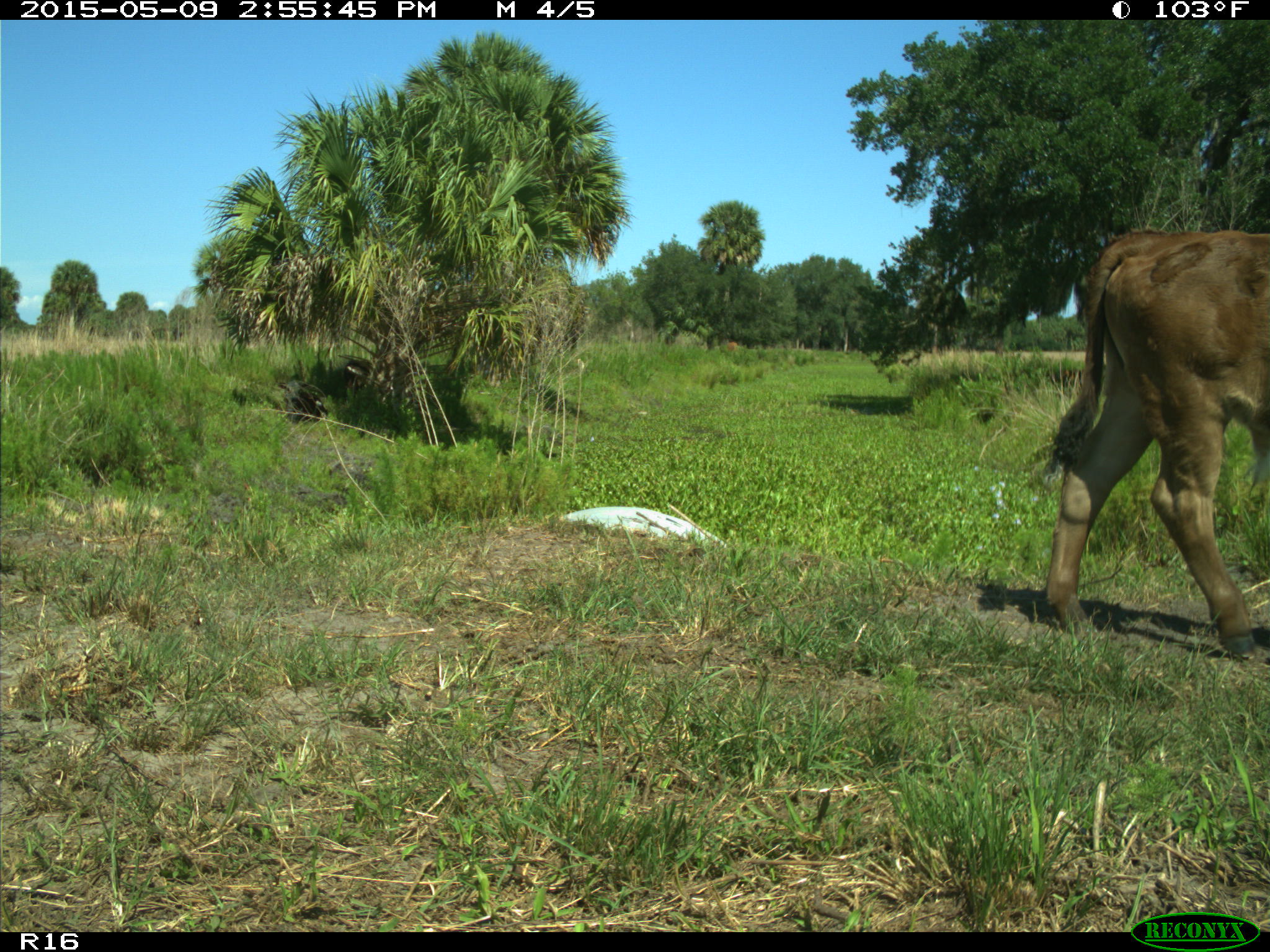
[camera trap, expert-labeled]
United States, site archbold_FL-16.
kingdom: Animalia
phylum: Chordata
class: Mammalia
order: Artiodactyla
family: Bovidae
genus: Bos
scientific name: Bos taurus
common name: domestic cow